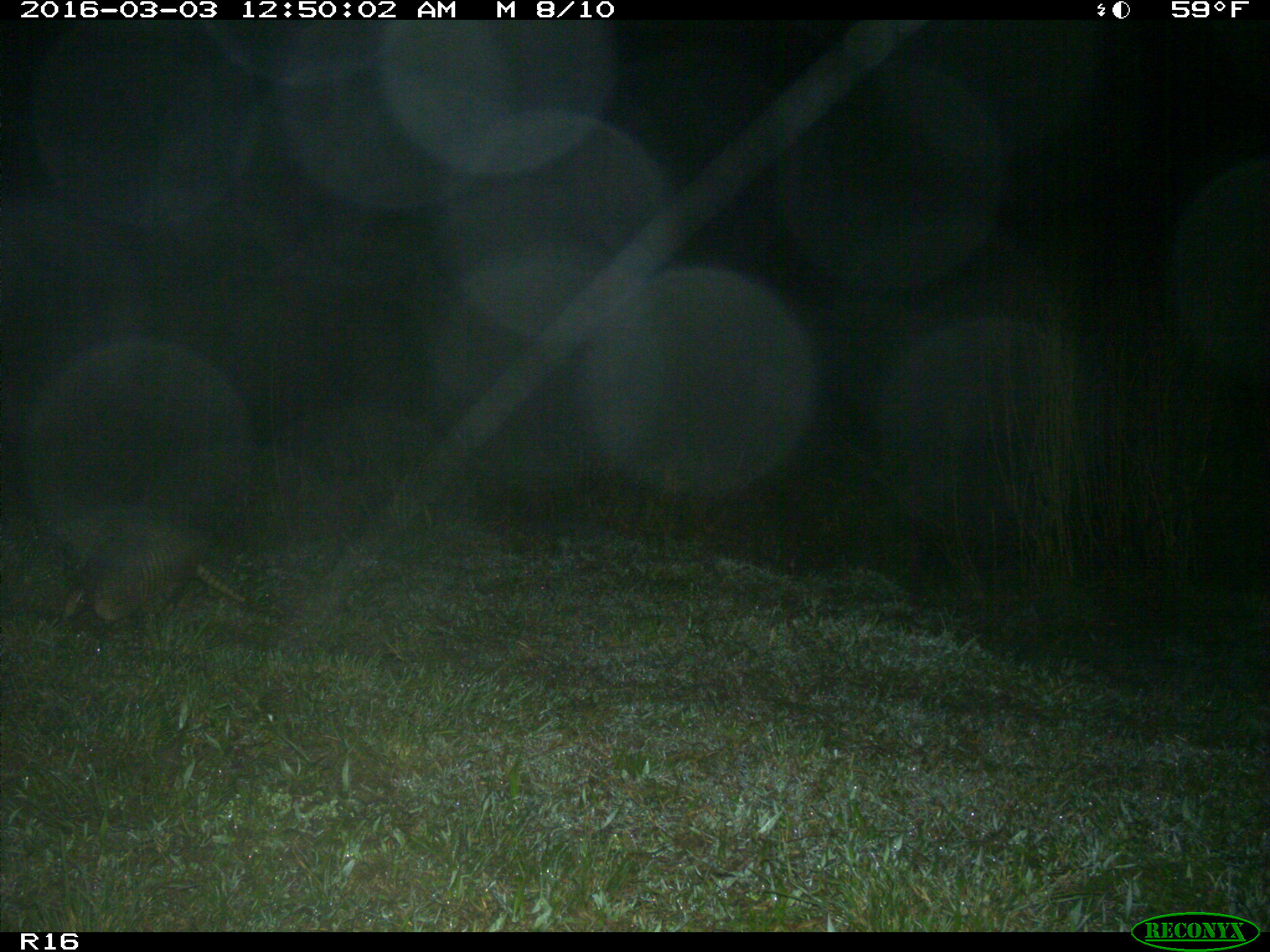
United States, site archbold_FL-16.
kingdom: Animalia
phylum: Chordata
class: Mammalia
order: Cingulata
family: Dasypodidae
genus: Dasypus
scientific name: Dasypus novemcinctus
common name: nine-banded armadillo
Dasypus novemcinctus (nine-banded armadillo).